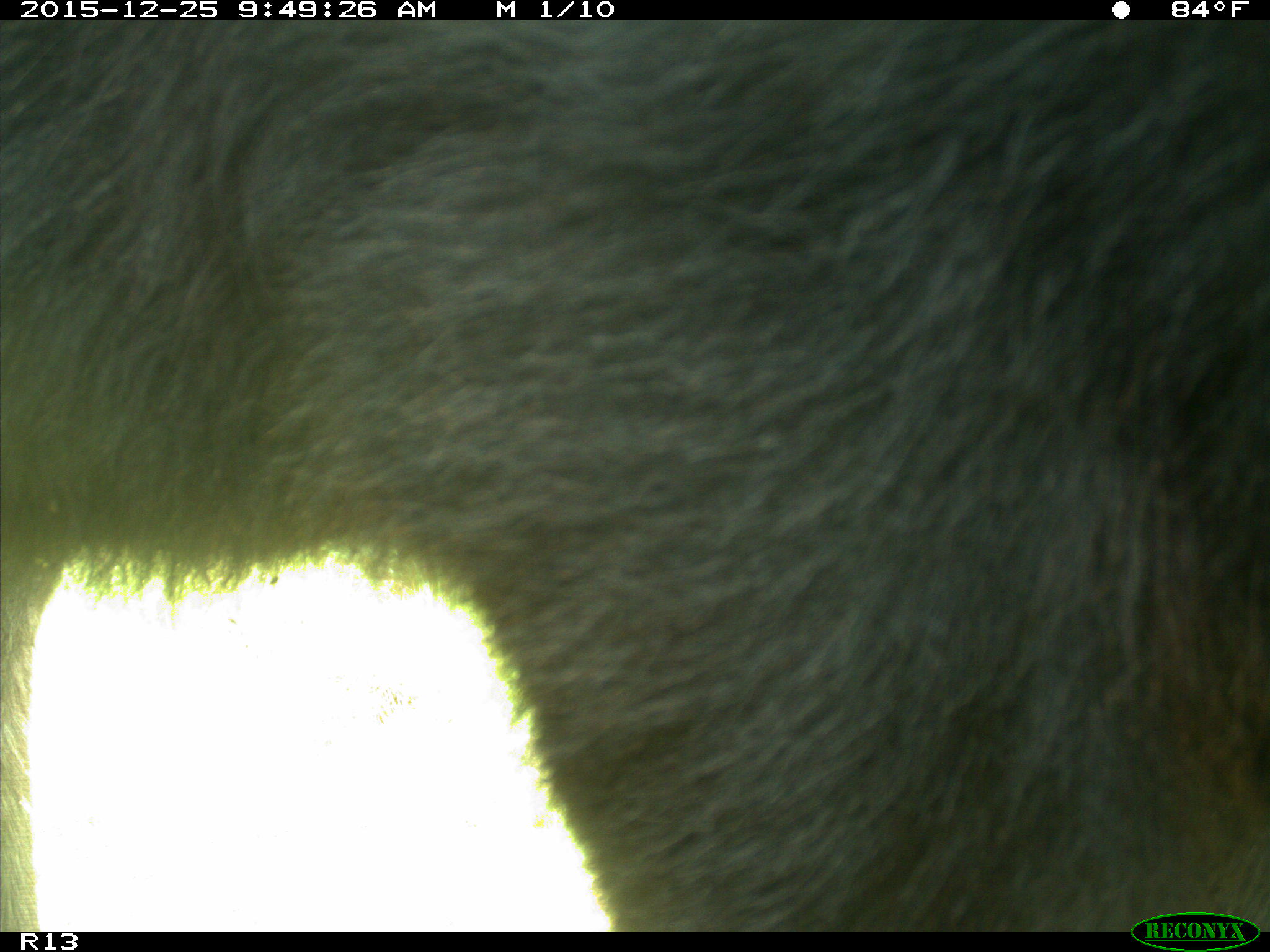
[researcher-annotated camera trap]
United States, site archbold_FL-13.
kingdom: Animalia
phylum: Chordata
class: Mammalia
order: Artiodactyla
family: Bovidae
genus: Bos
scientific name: Bos taurus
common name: domestic cow